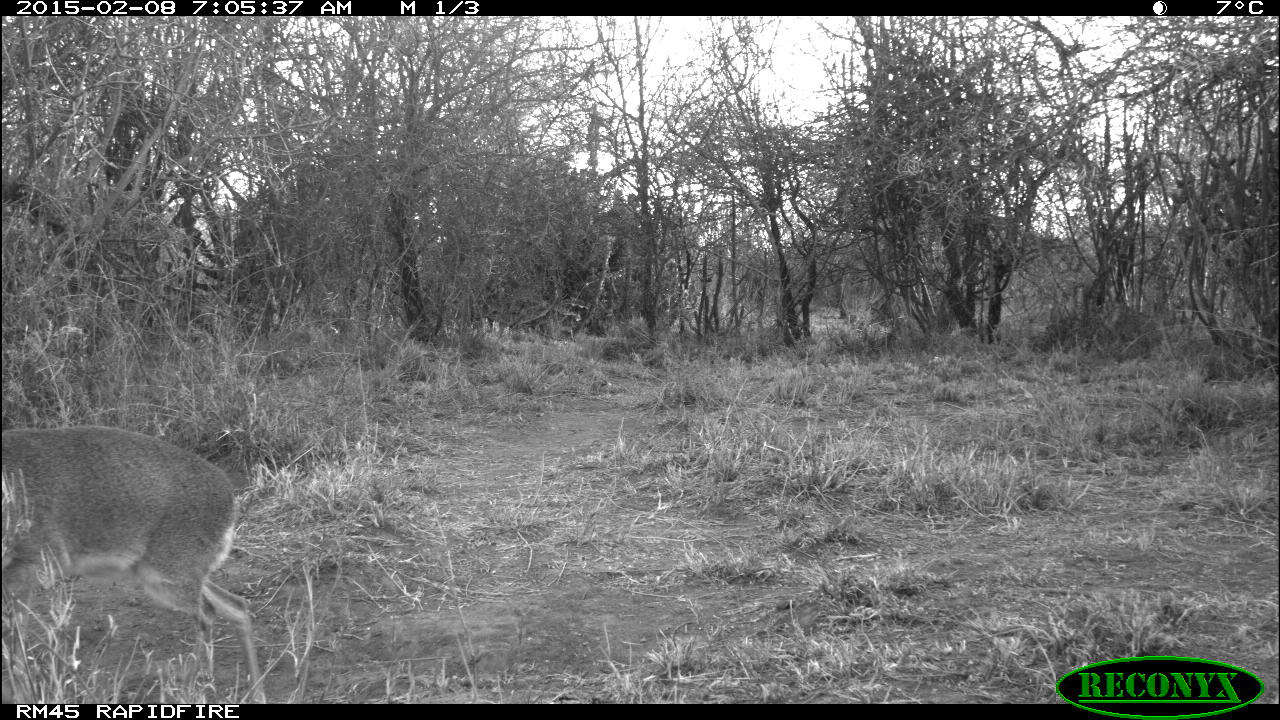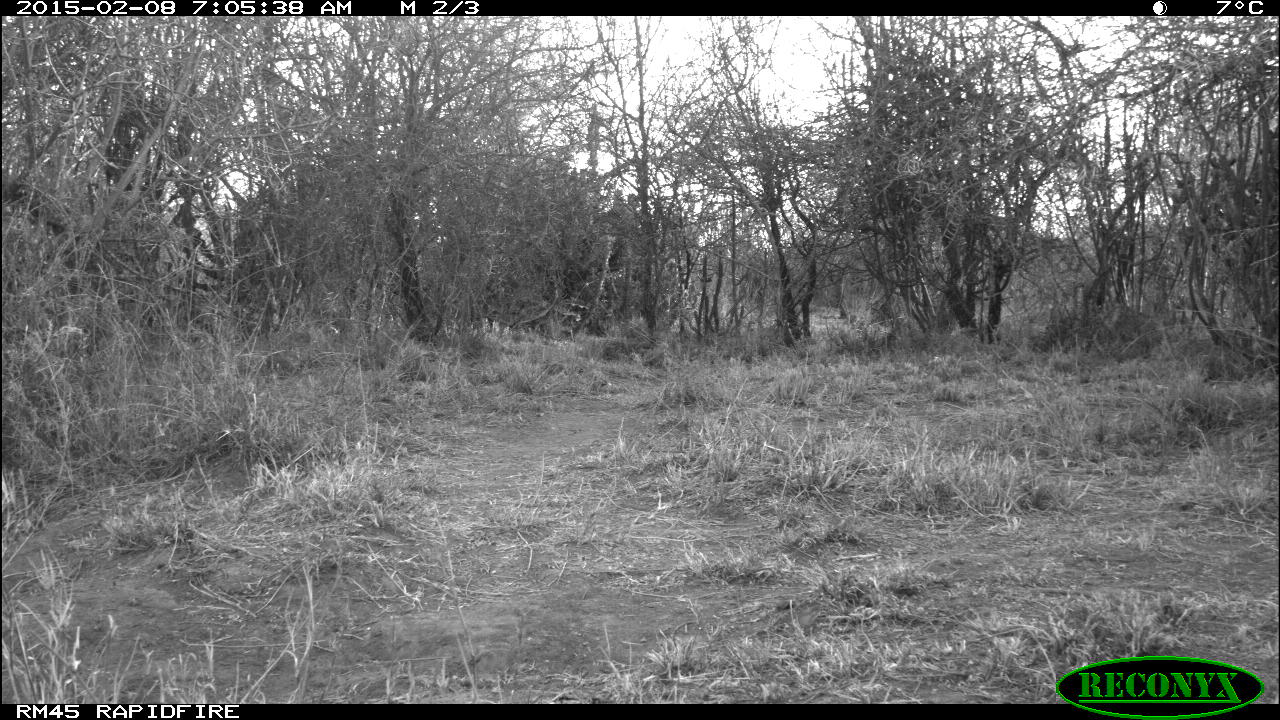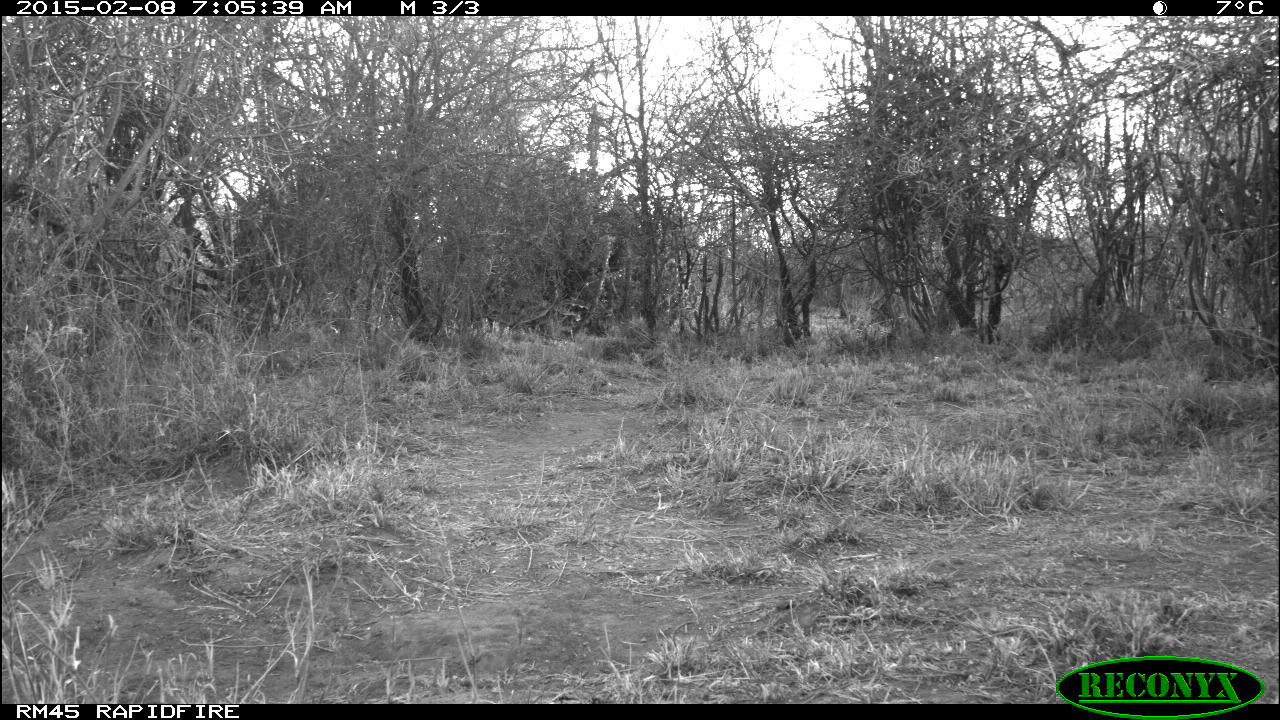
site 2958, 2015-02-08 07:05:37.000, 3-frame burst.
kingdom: Animalia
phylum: Chordata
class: Mammalia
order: Artiodactyla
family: Bovidae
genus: Madoqua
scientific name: Madoqua guentheri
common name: günther's dik-dik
Madoqua guentheri (günther's dik-dik), count 1.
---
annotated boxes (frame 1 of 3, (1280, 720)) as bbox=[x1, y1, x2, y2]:
madoqua guentheri: bbox=[2, 429, 266, 703]